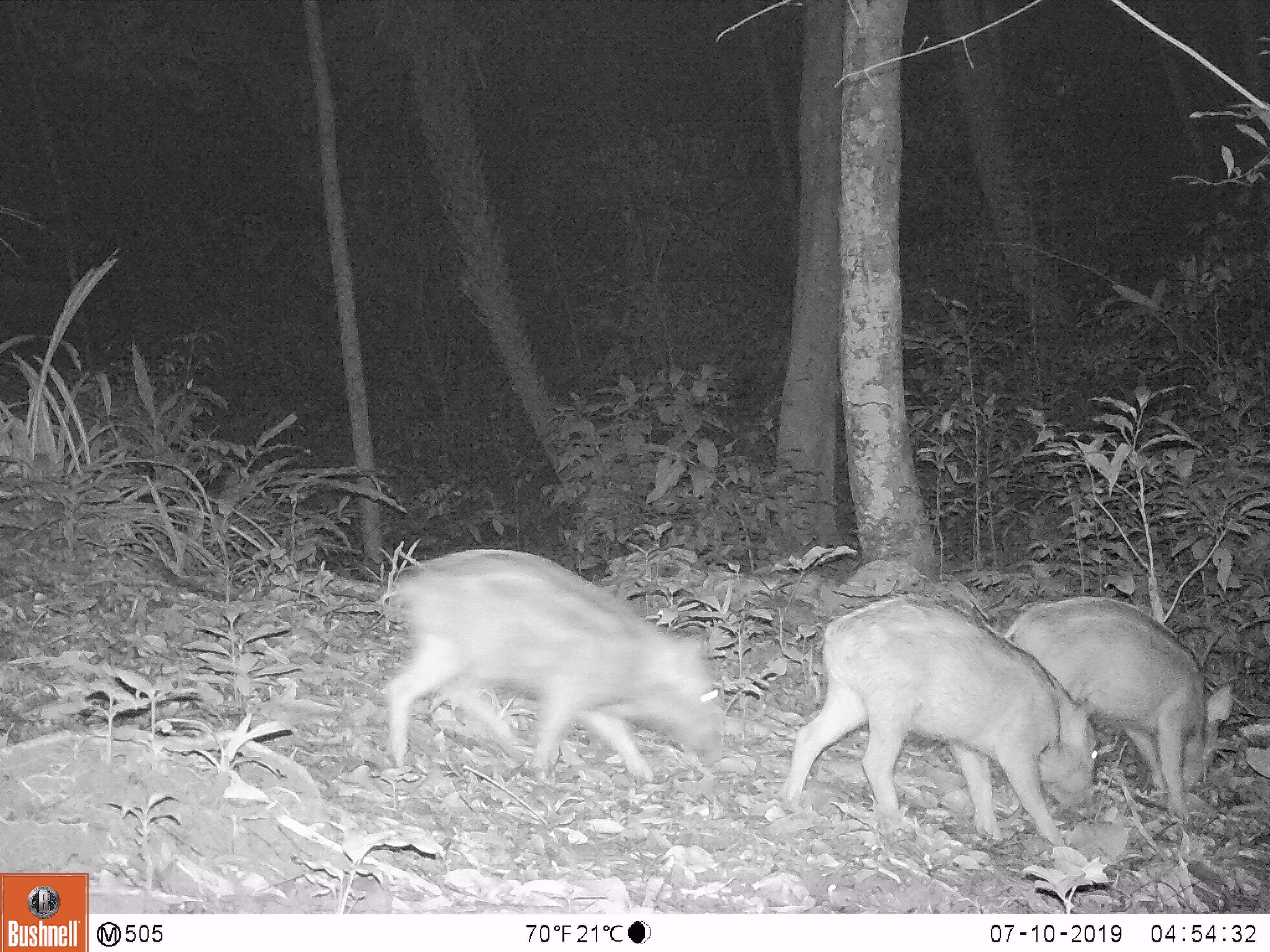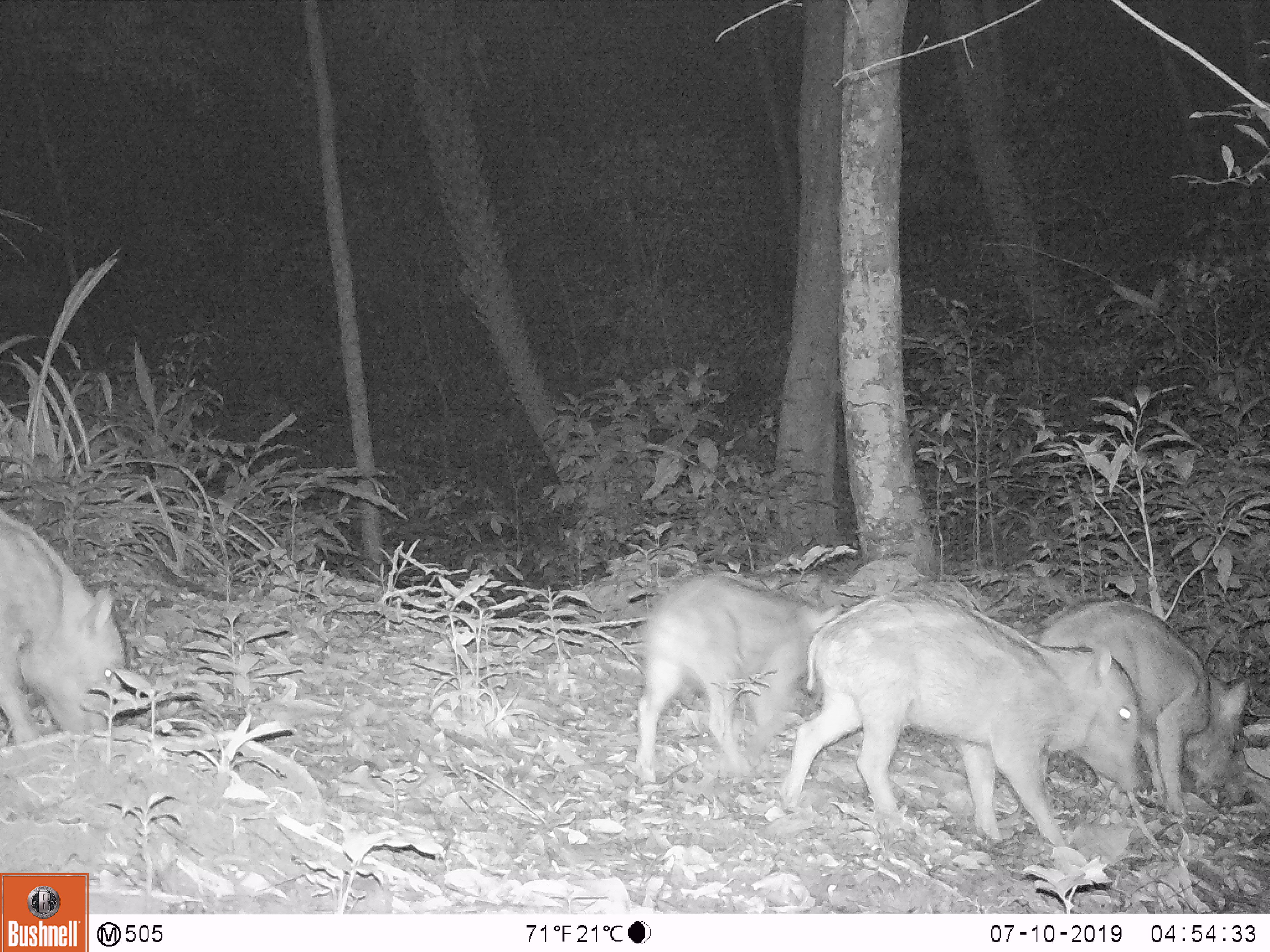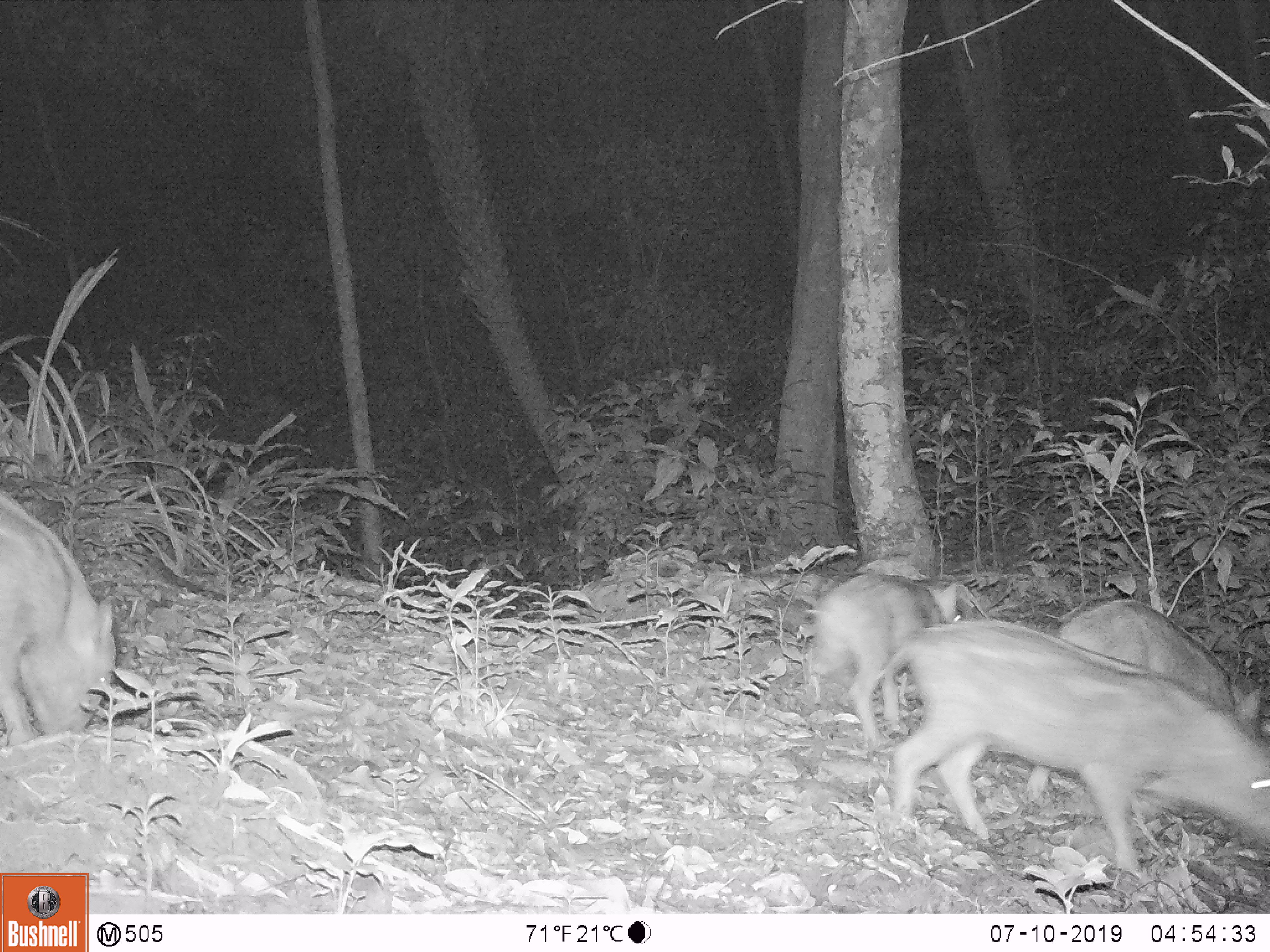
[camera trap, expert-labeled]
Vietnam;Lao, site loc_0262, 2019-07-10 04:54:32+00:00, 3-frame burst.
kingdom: Animalia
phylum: Chordata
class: Mammalia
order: Artiodactyla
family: Suidae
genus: Sus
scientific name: Sus scrofa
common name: eurasian wild pig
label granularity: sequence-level